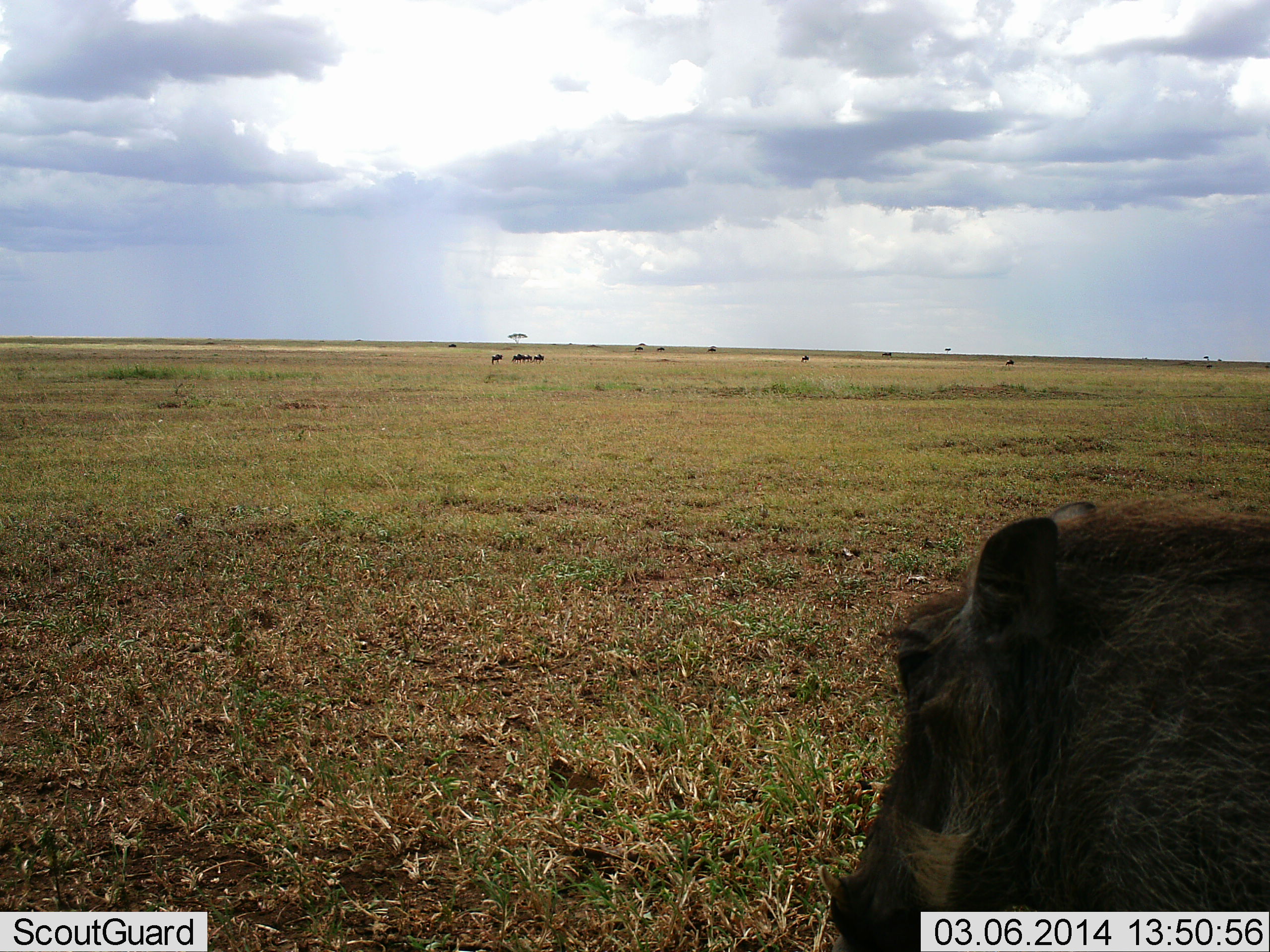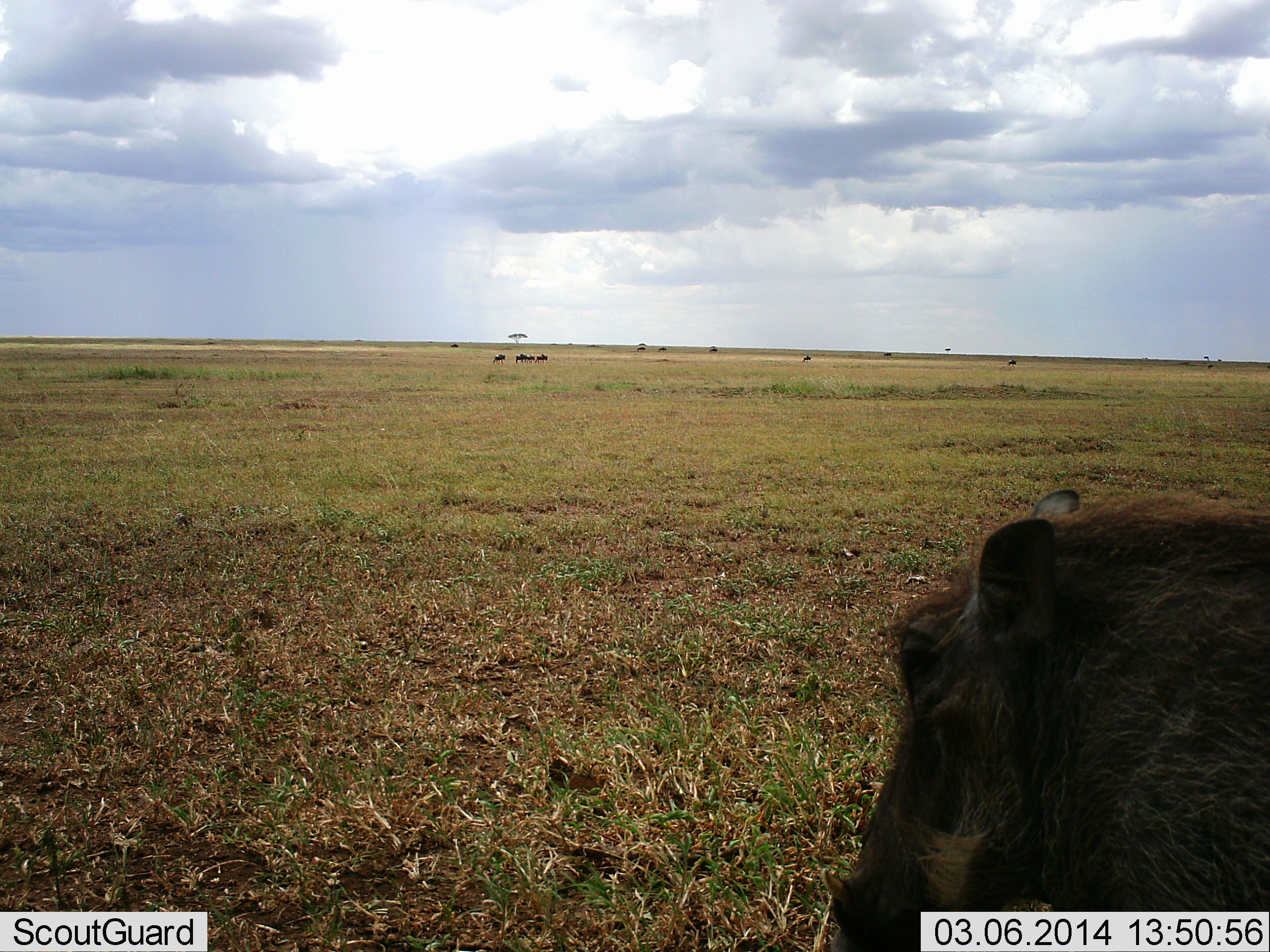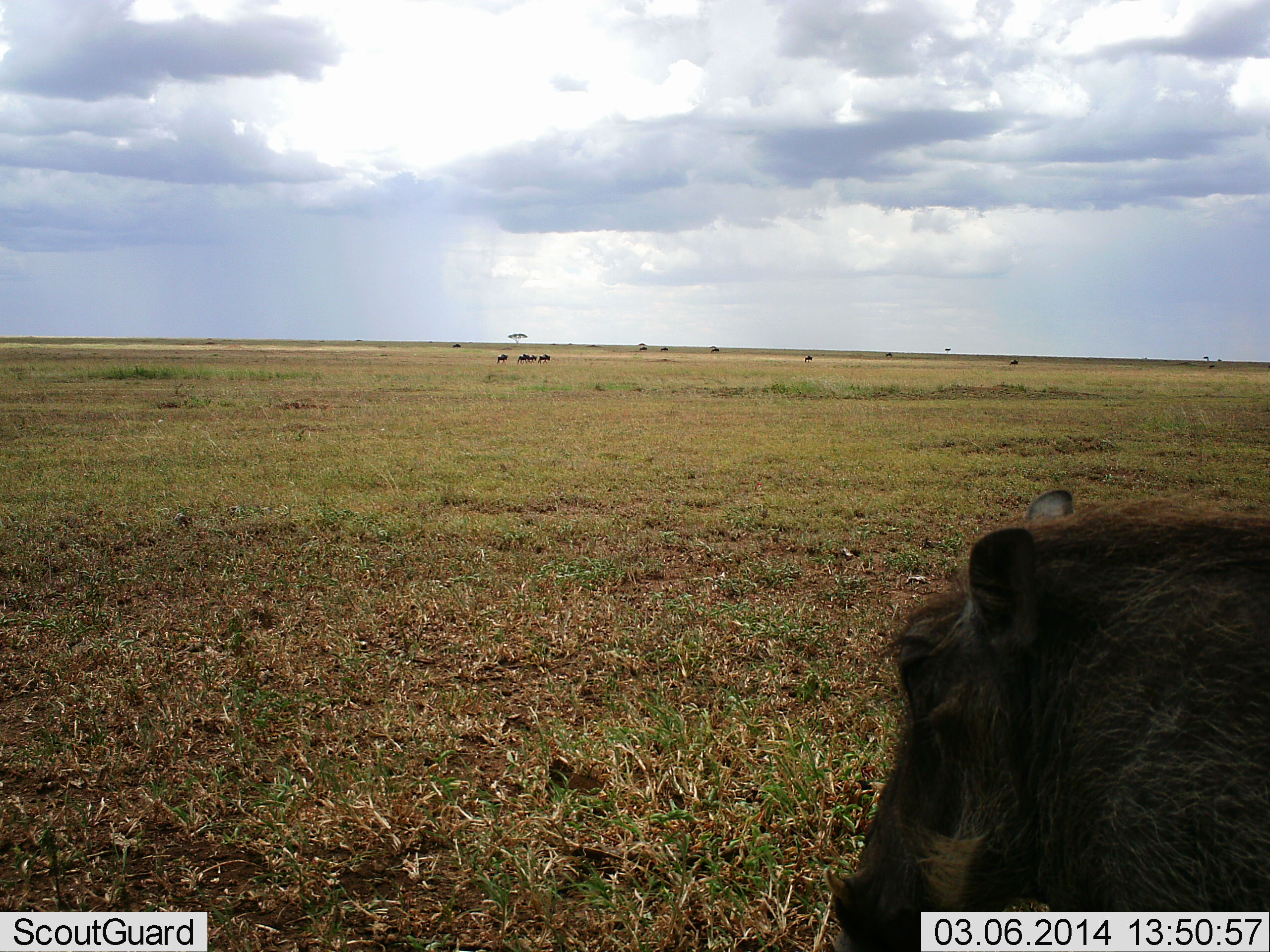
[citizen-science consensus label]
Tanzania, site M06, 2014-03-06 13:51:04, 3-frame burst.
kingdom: Animalia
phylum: Chordata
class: Mammalia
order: Artiodactyla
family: Suidae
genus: Phacochoerus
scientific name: Phacochoerus africanus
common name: warthog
Warthog (Phacochoerus africanus), count 1. Behavior (volunteer vote fractions): standing 79%, resting 21%, moving 10%, interacting 3%. Young present (vote fraction): 0%. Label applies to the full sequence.